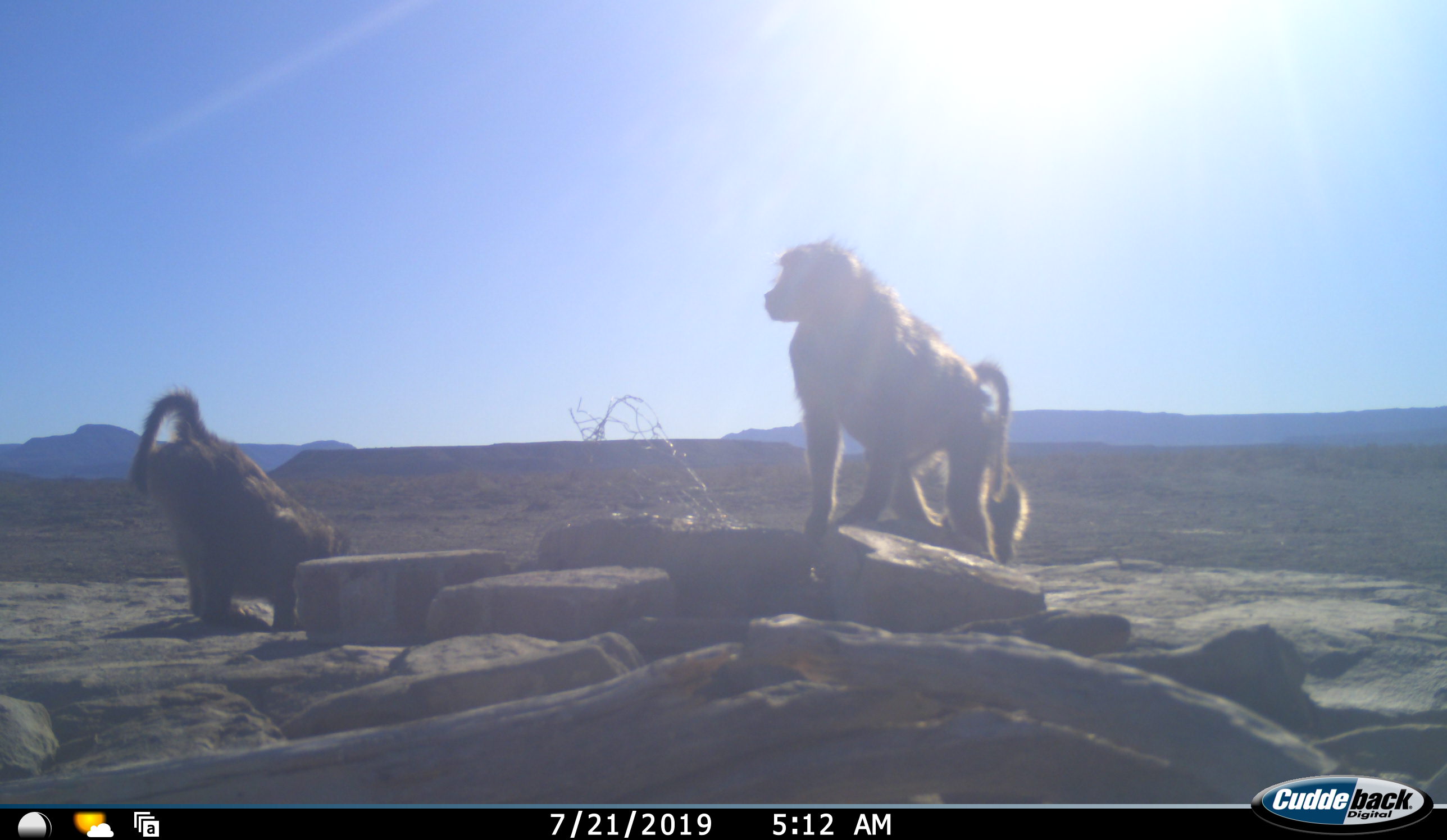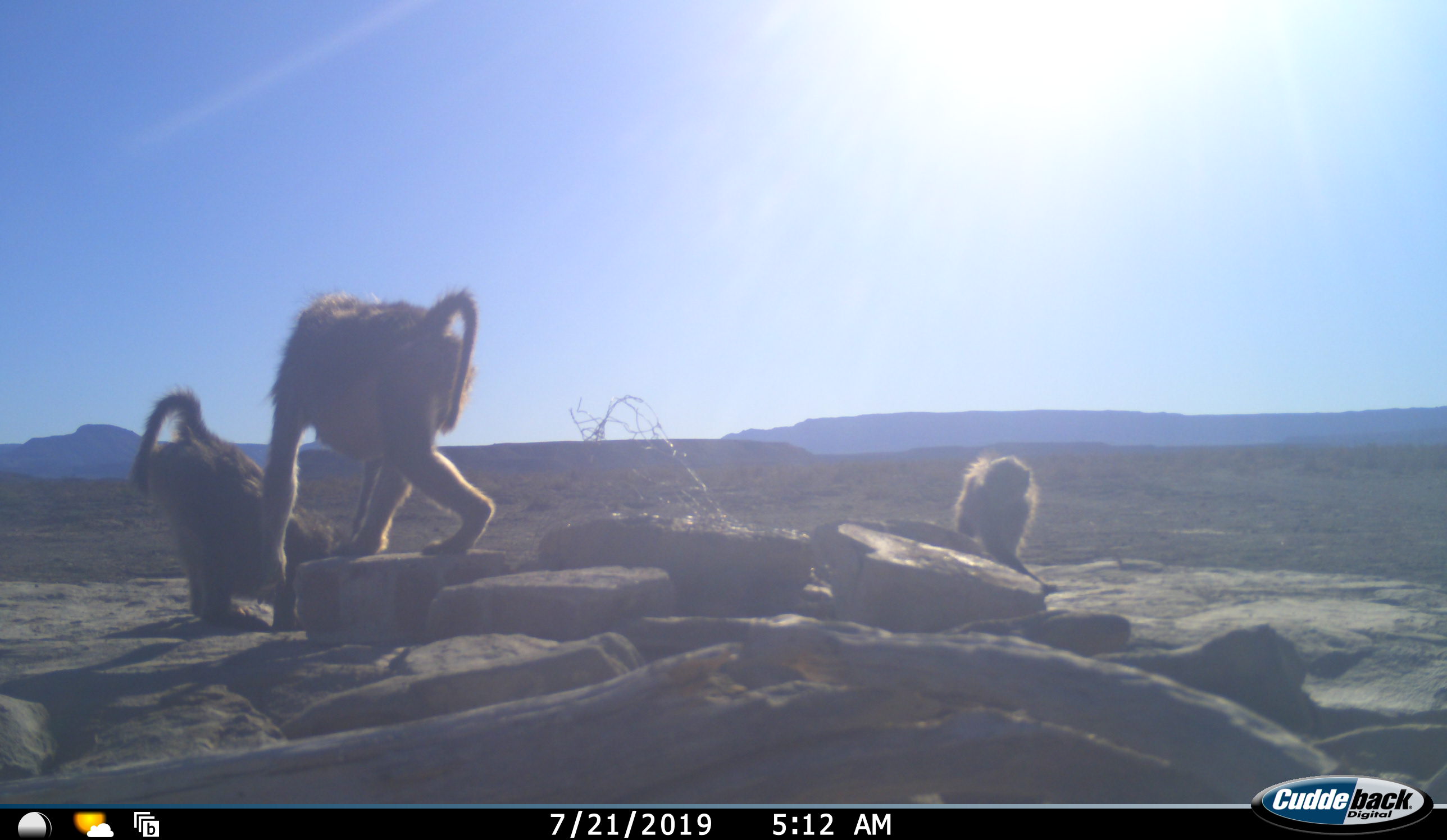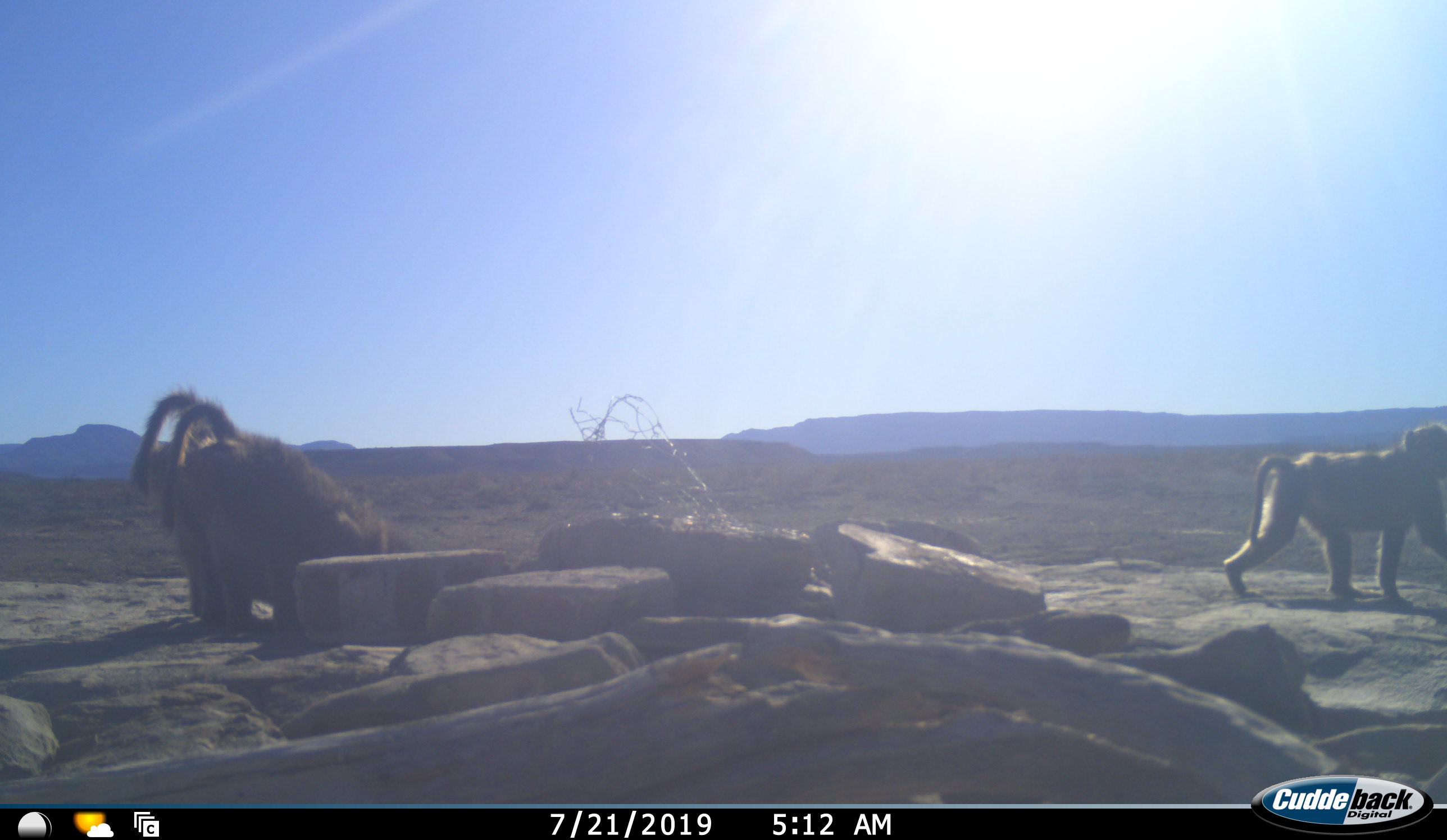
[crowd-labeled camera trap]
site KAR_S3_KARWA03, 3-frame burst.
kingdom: Animalia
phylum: Chordata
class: Mammalia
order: Primates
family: Cercopithecidae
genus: Papio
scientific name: Papio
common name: baboon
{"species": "baboon (Papio)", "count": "3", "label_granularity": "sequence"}